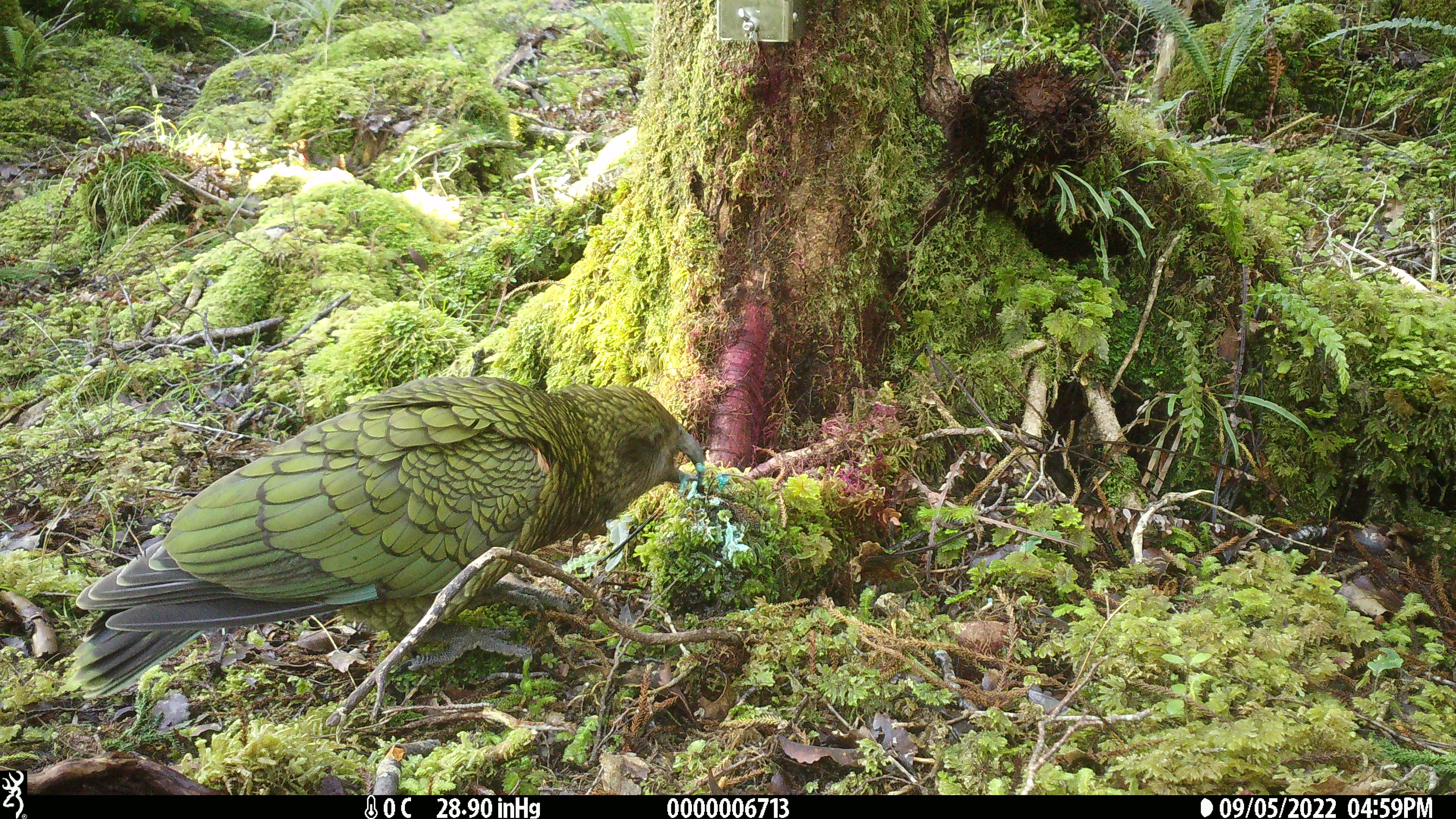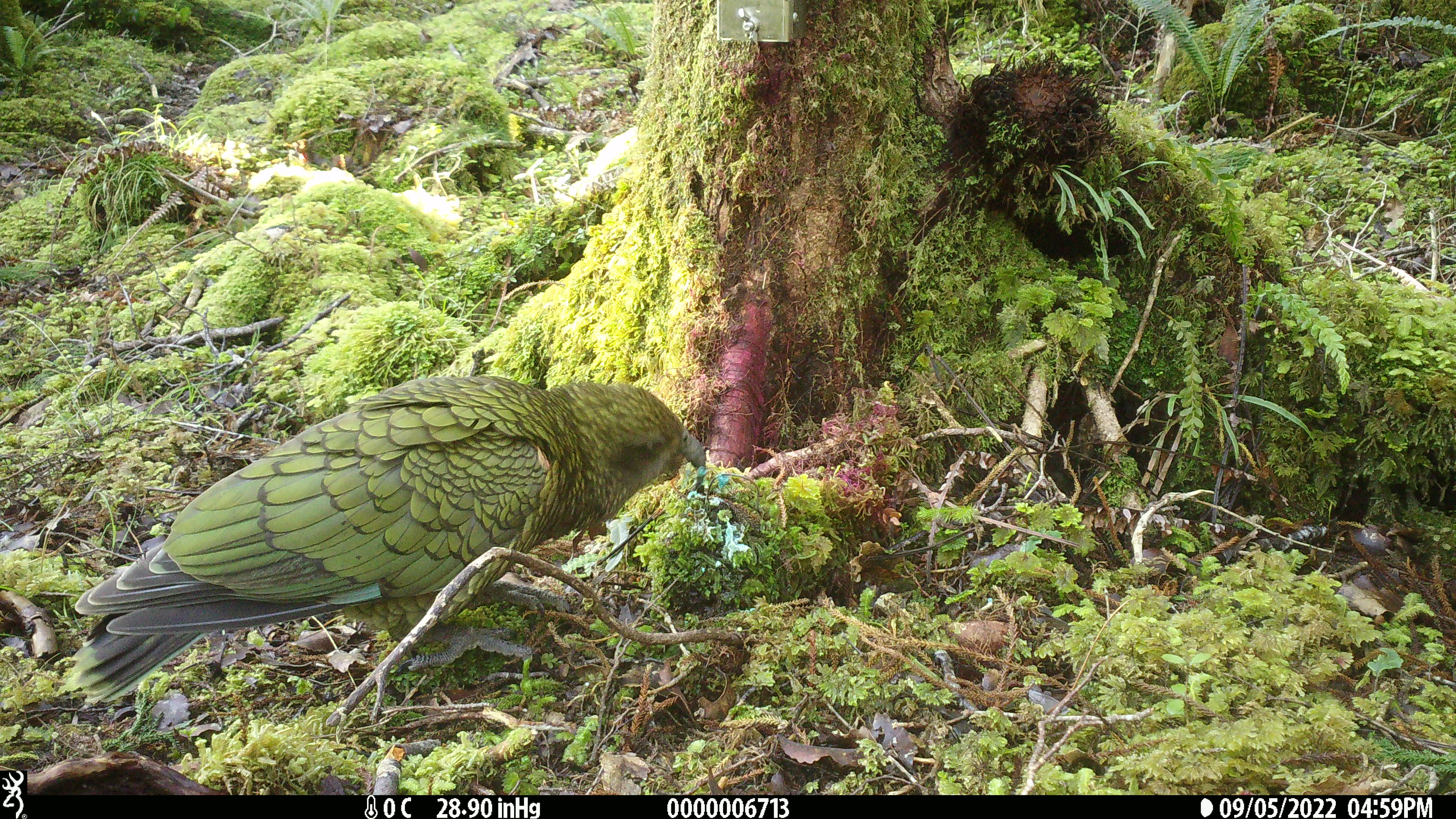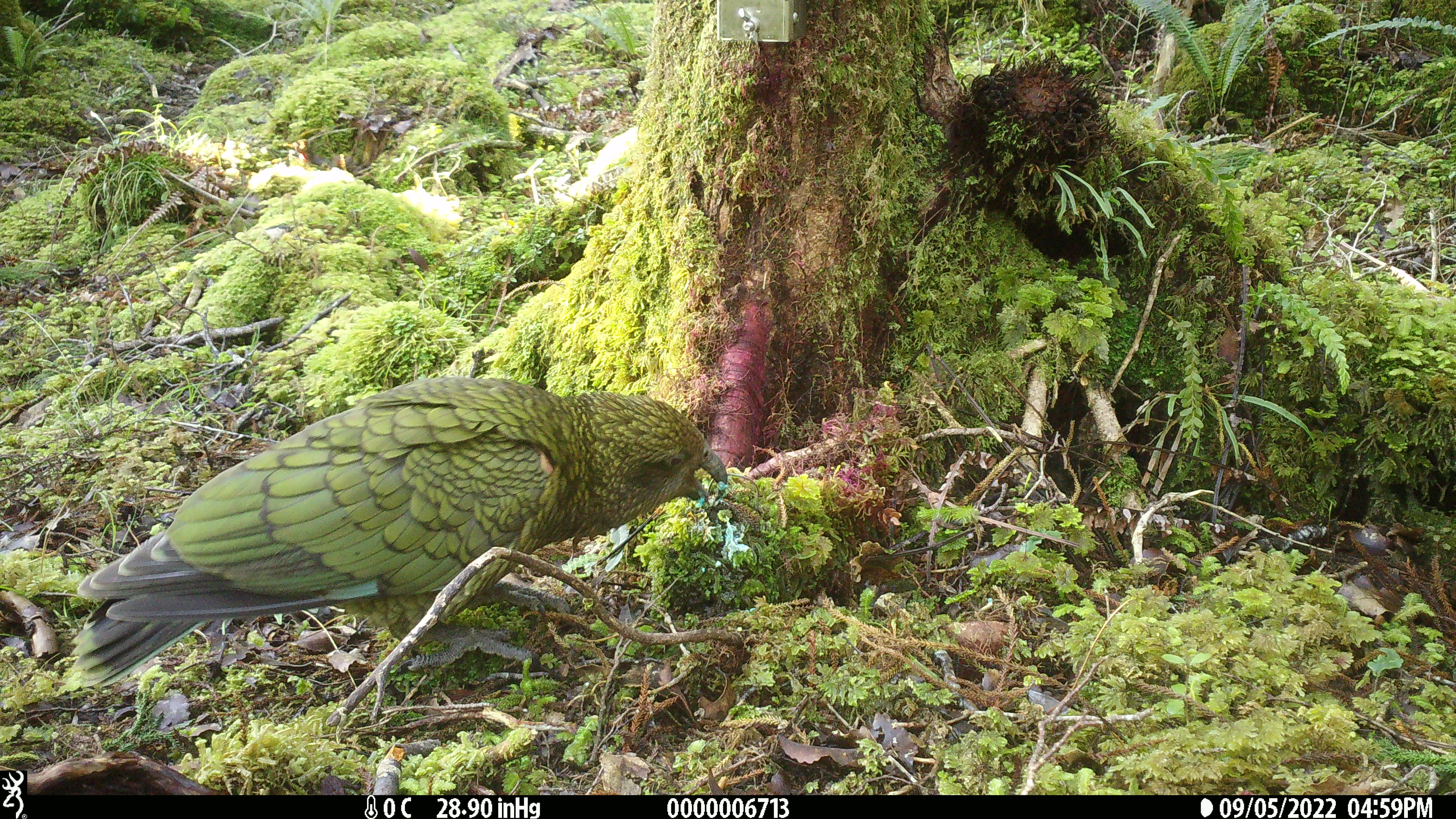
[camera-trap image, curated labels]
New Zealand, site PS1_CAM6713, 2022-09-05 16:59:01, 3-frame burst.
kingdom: Animalia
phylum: Chordata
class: Aves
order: Psittaciformes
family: Strigopidae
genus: Nestor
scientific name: Nestor notabilis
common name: kea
Kea (Nestor notabilis).